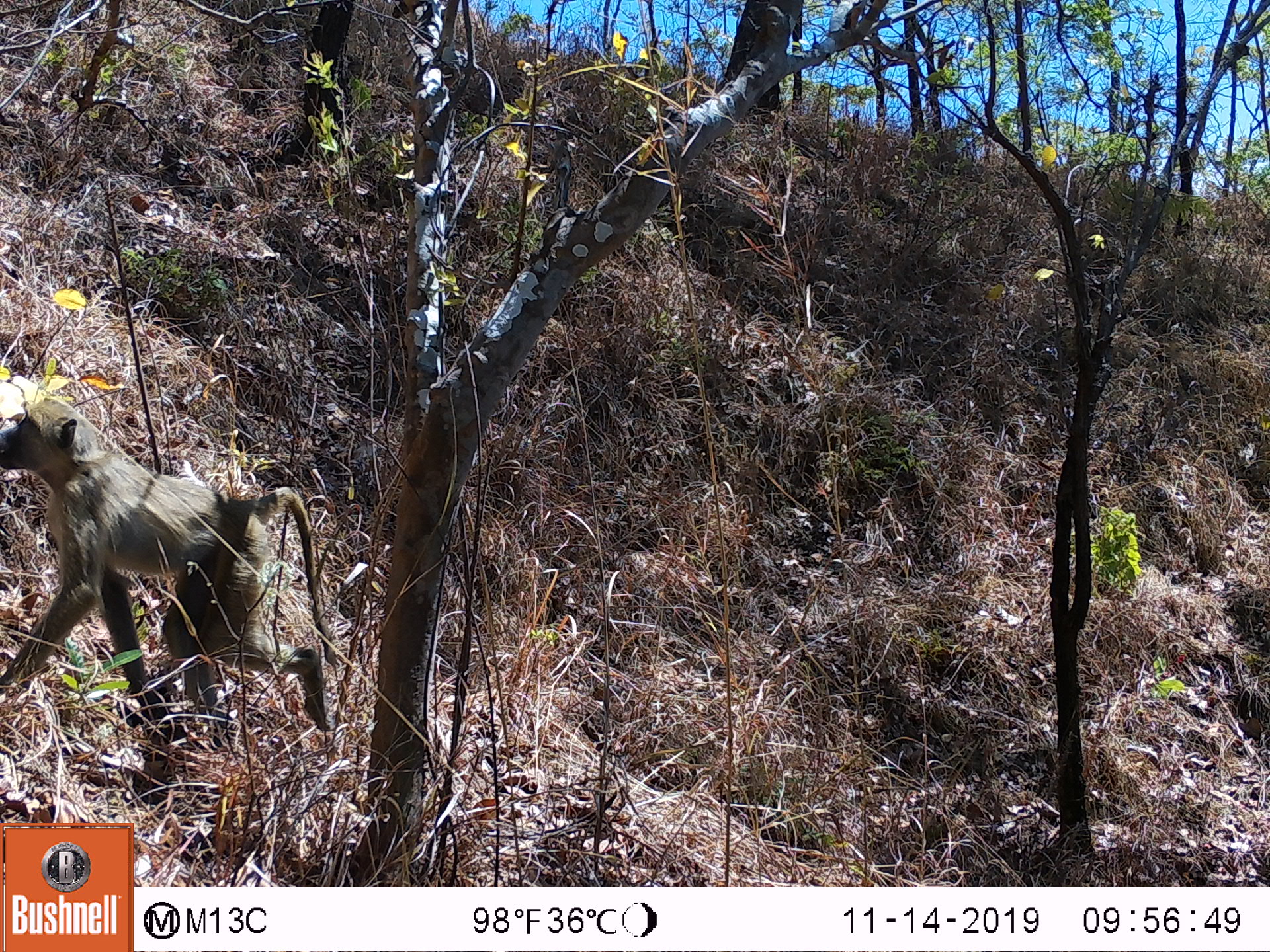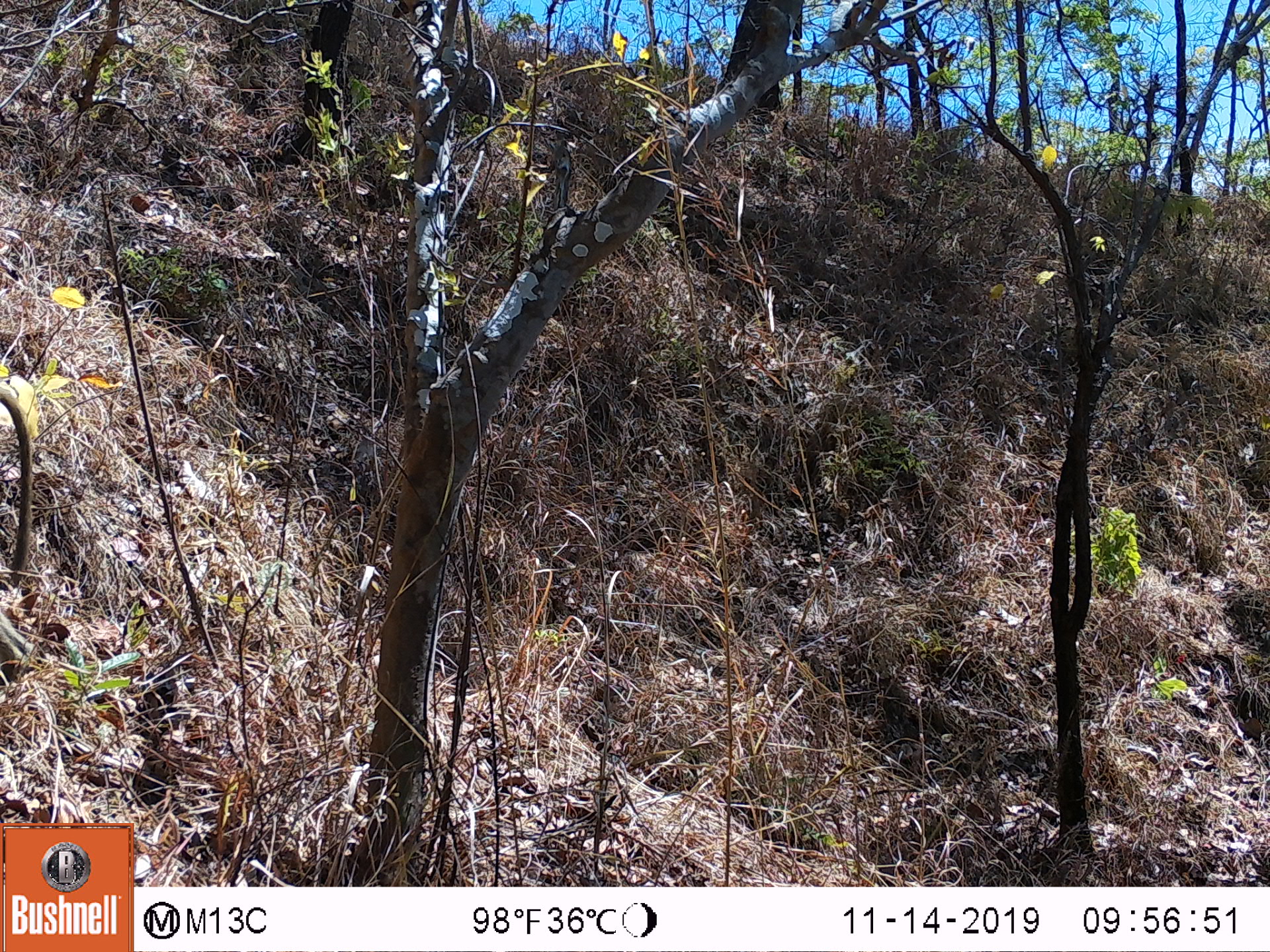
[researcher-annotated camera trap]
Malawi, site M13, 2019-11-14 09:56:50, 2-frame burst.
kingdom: Animalia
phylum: Chordata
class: Mammalia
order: Primates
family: Cercopithecidae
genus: Papio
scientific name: Papio cynocephalus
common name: yellow baboon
Yellow baboon (Papio cynocephalus), count 1.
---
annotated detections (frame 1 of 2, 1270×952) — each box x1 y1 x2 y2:
yellow baboon: 0 395 332 739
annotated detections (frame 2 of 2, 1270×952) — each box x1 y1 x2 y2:
yellow baboon: 0 384 31 586